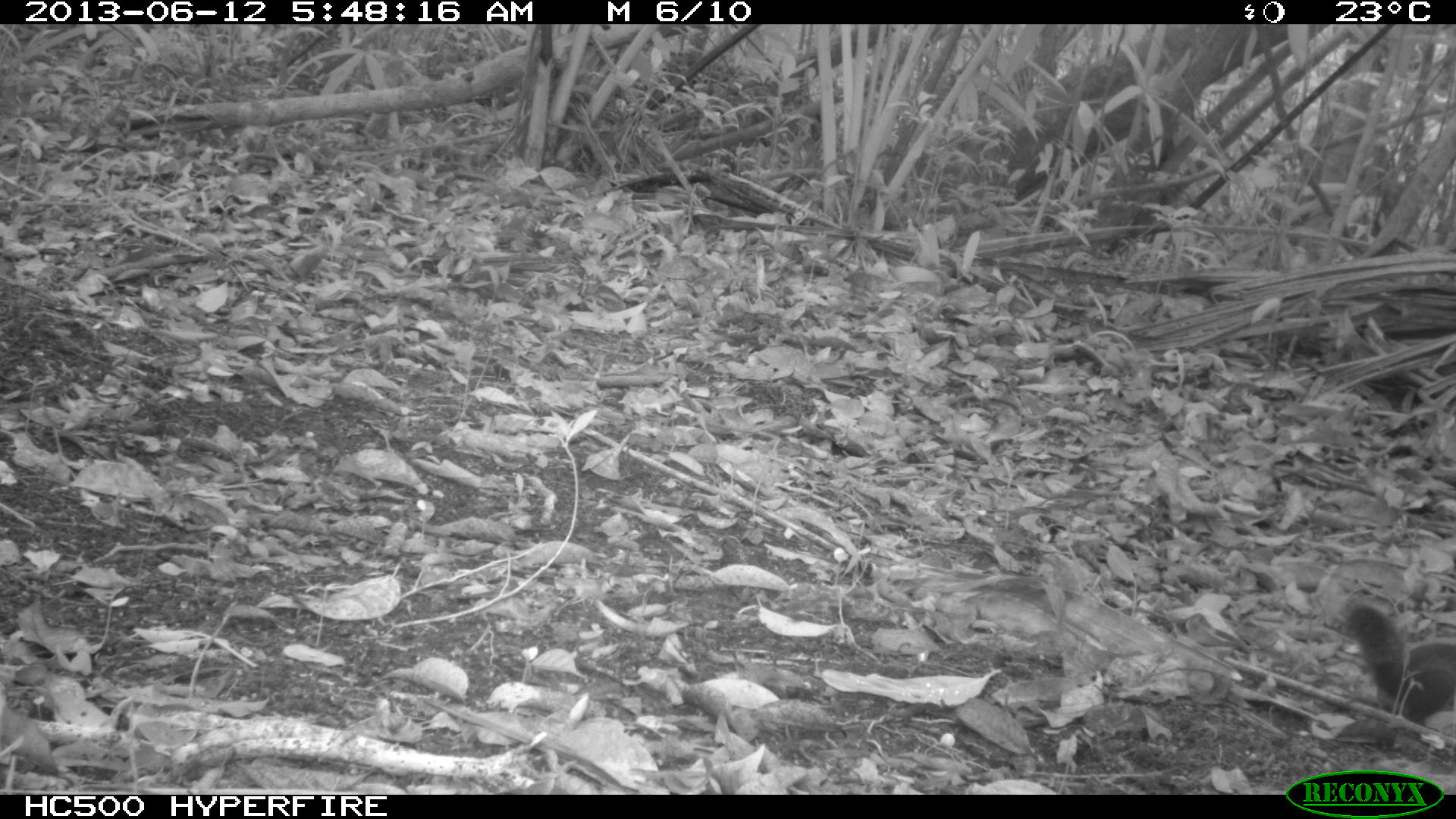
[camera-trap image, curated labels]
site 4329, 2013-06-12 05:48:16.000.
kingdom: Animalia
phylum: Chordata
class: Mammalia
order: Rodentia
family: Sciuridae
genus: Sciurus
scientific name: Sciurus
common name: squirrel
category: sciurus sp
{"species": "sciurus sp (squirrel) (Sciurus)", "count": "1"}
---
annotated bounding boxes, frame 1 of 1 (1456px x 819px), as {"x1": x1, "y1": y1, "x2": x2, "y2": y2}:
sciurus sp: {"x1": 1338, "y1": 590, "x2": 1456, "y2": 722}